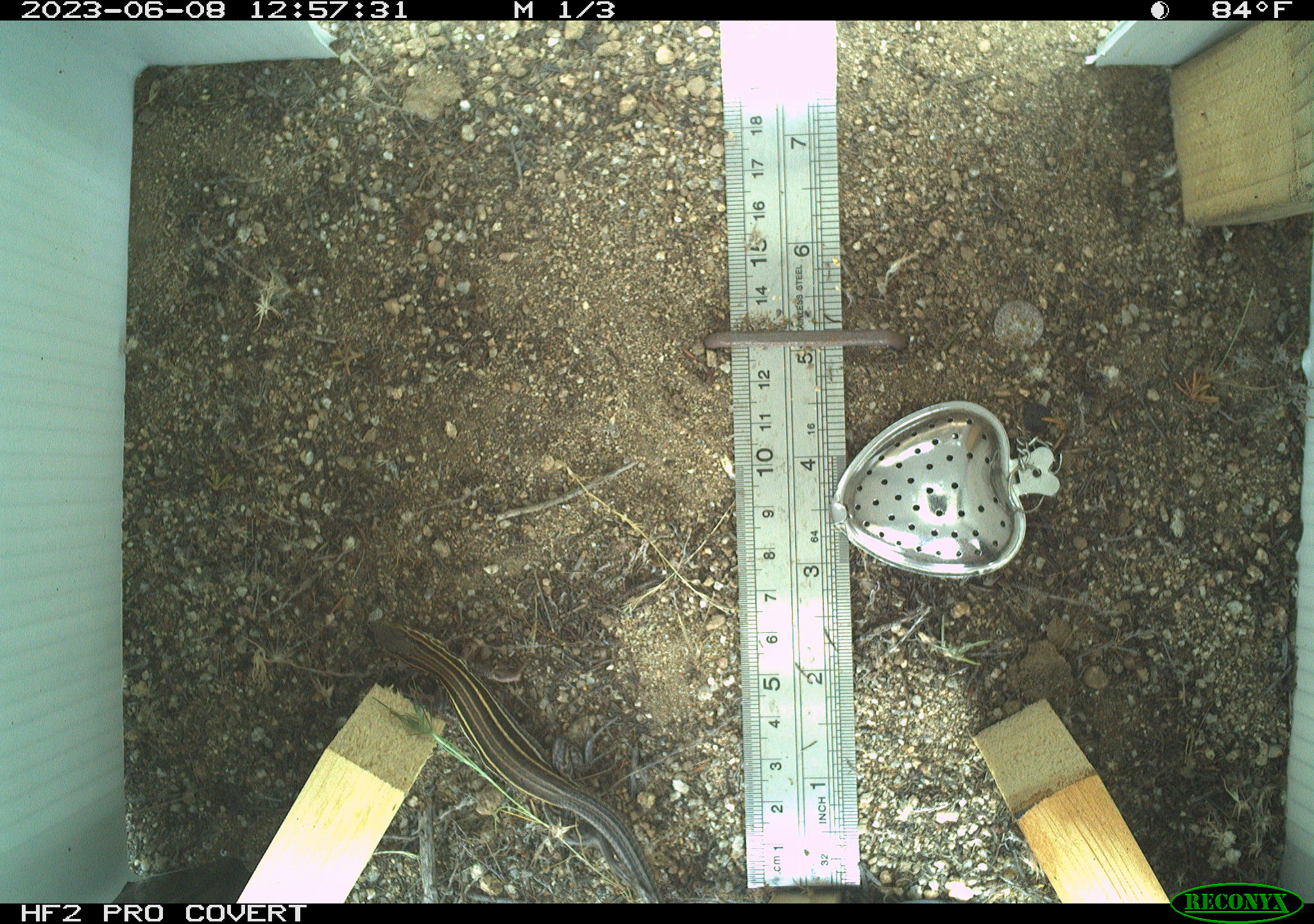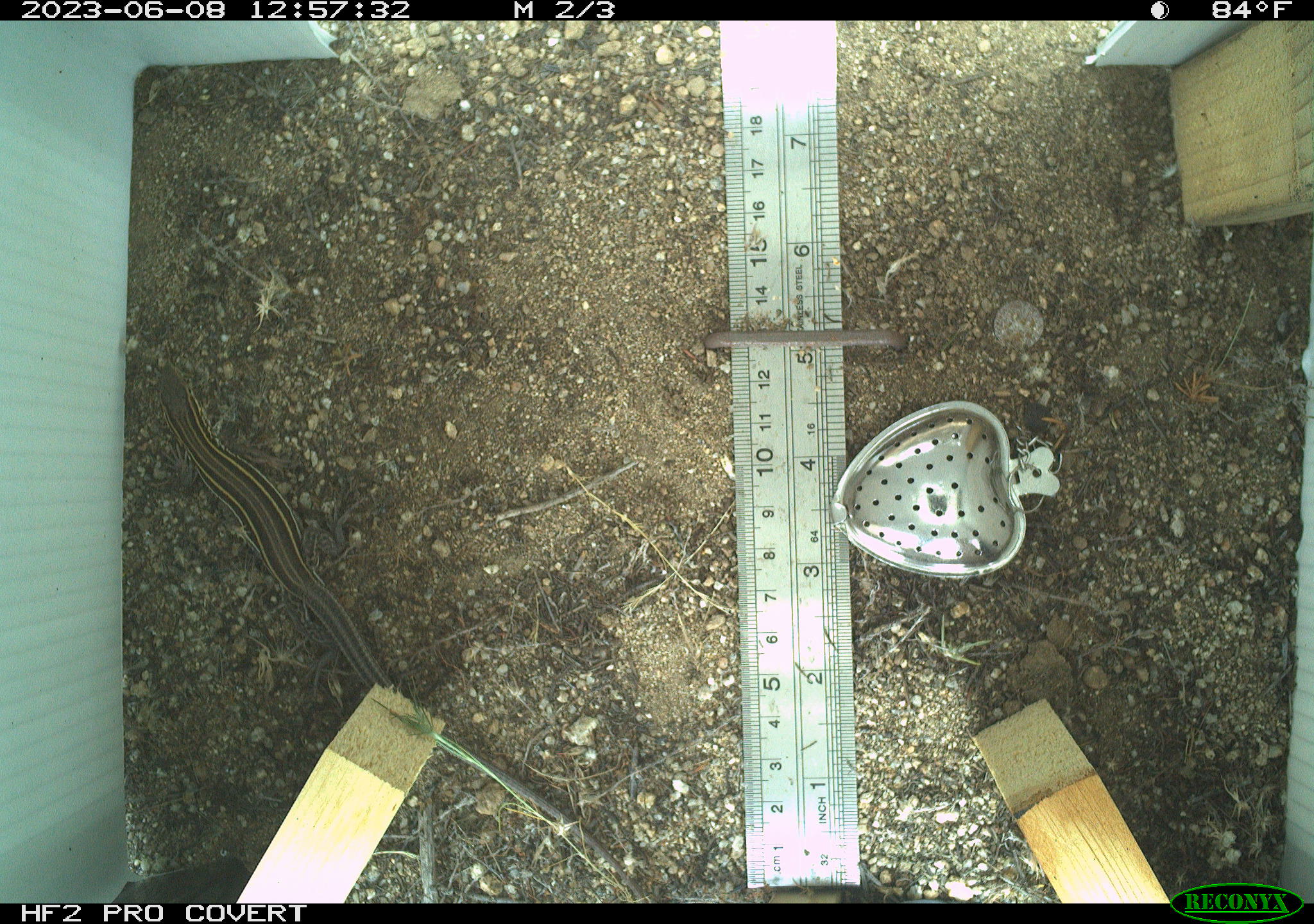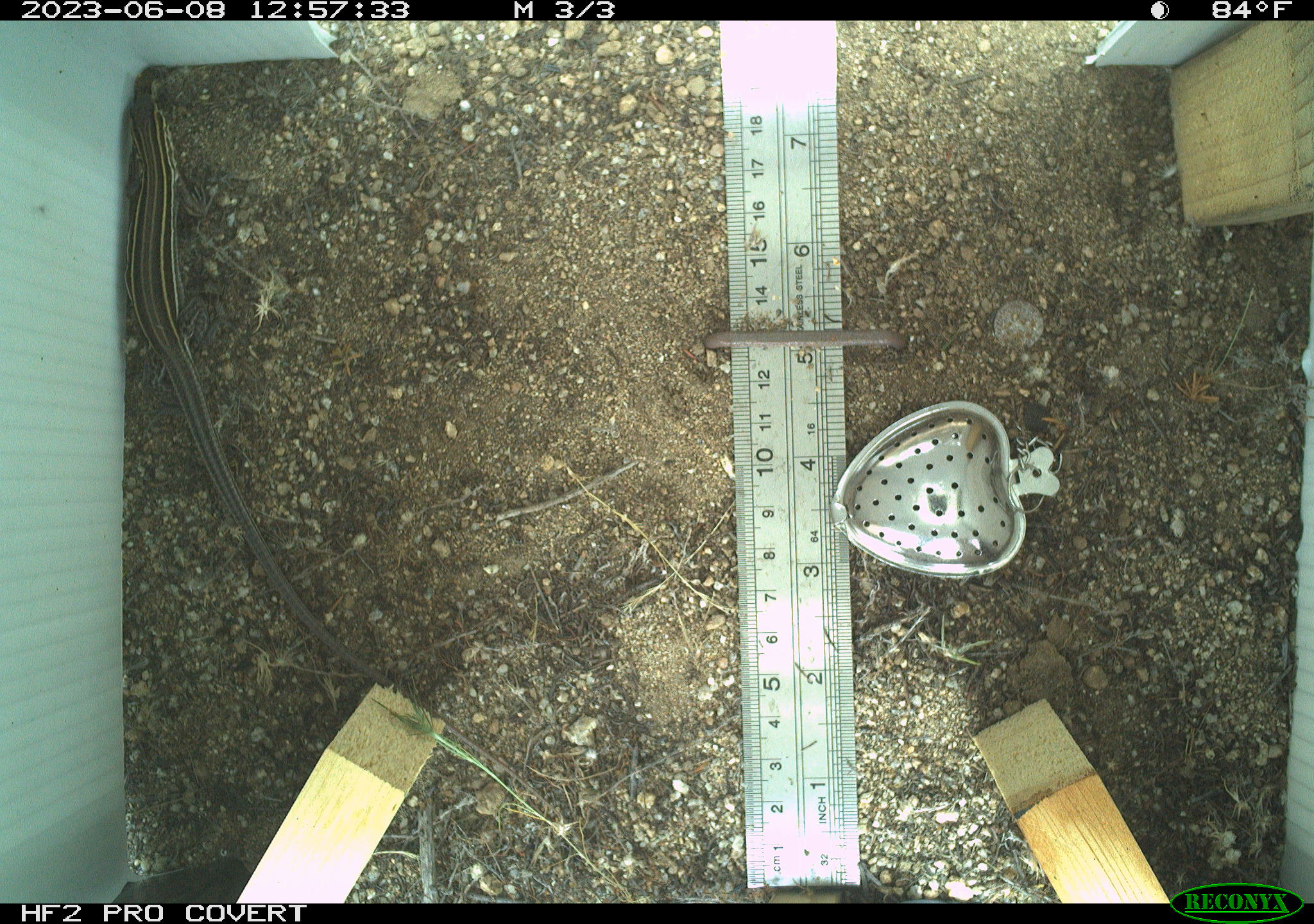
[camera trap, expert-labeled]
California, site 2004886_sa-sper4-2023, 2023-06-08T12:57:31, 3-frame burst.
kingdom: Animalia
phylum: Chordata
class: Reptilia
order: Squamata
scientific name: Squamata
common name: lizards and snakes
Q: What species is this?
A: Lizards and snakes (Squamata).